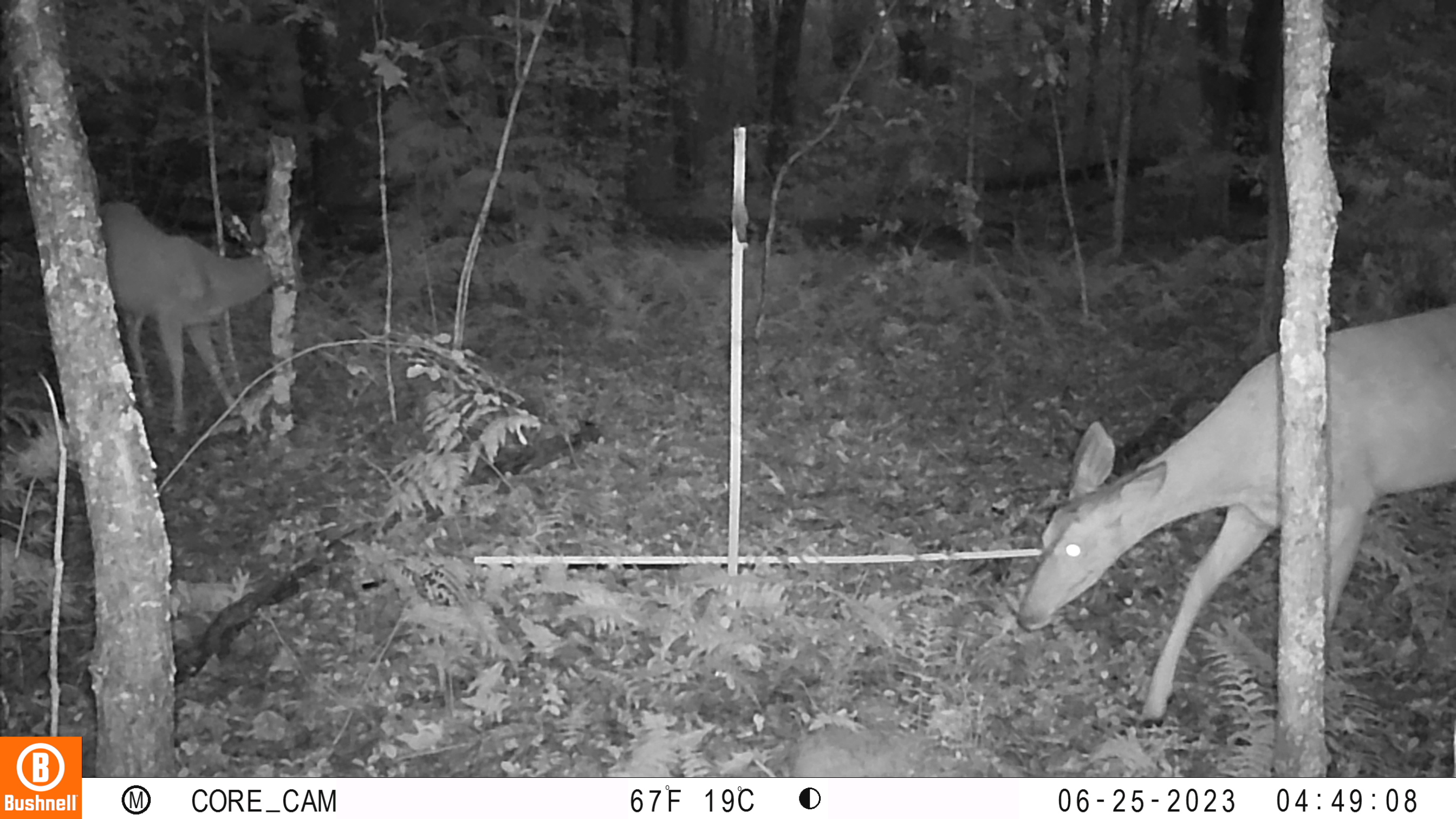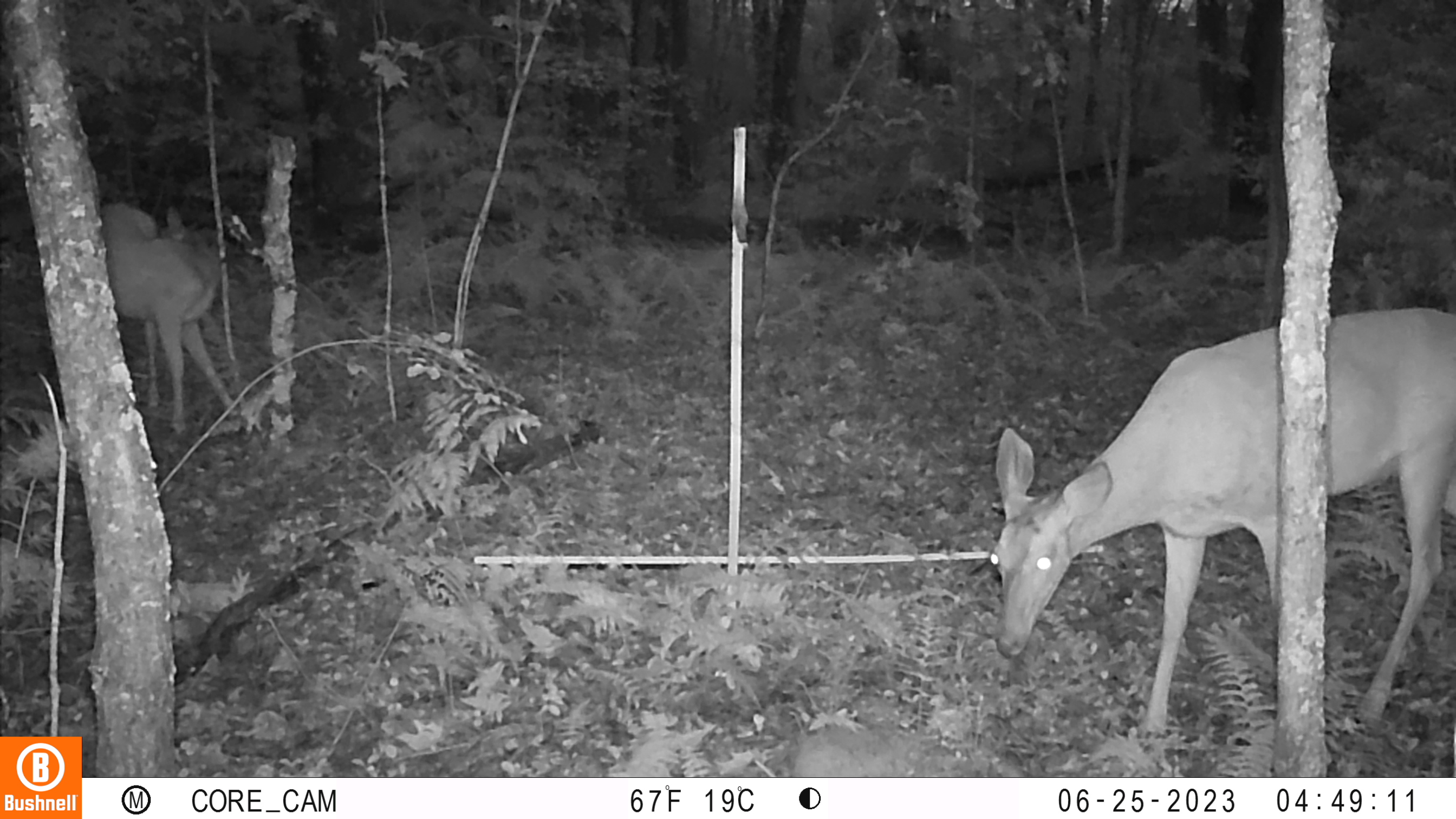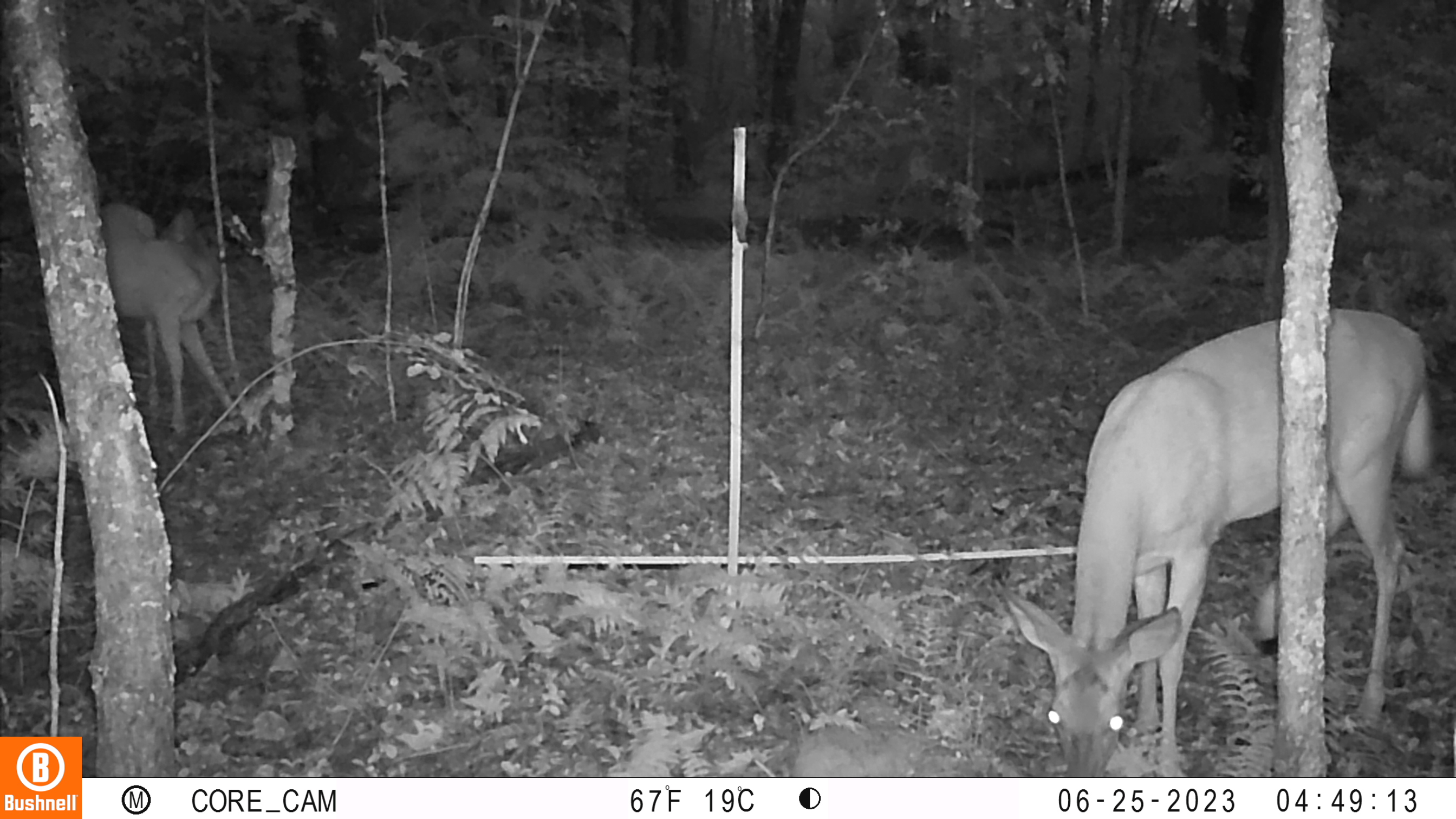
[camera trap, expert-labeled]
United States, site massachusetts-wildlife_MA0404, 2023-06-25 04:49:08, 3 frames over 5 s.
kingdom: Animalia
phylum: Chordata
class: Mammalia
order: Artiodactyla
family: Cervidae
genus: Odocoileus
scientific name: Odocoileus virginianus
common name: white-tailed deer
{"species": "white-tailed deer (Odocoileus virginianus)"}